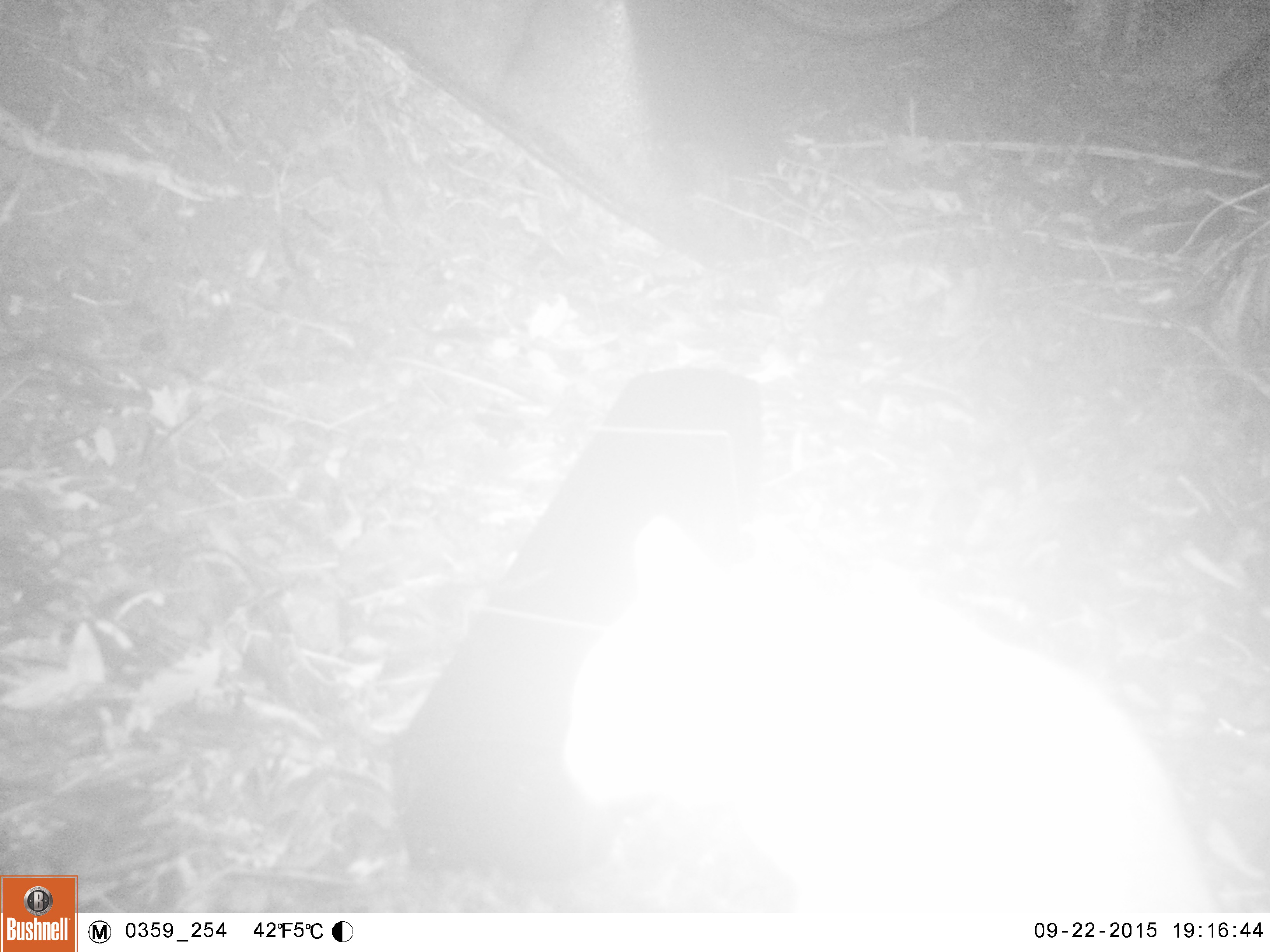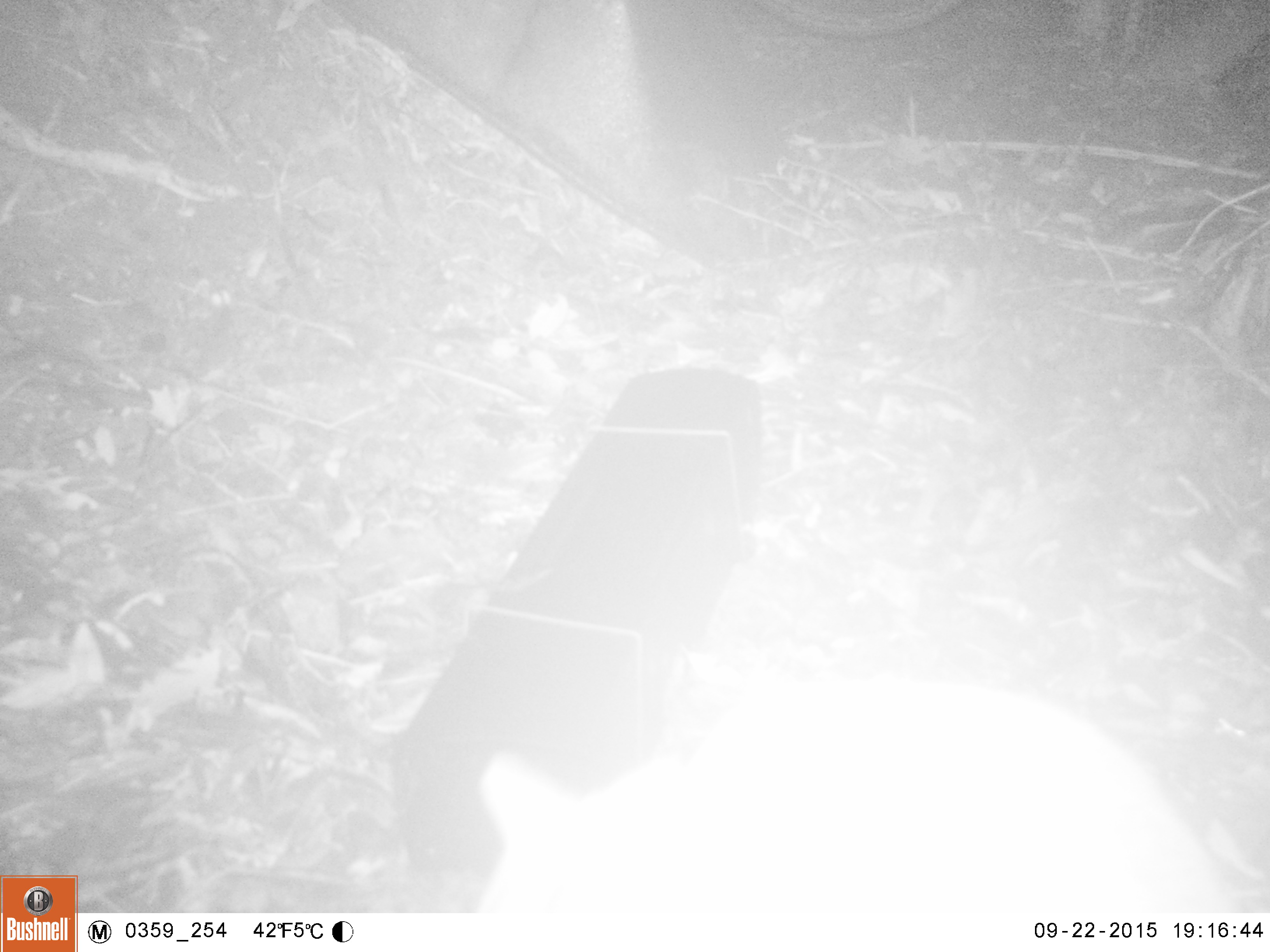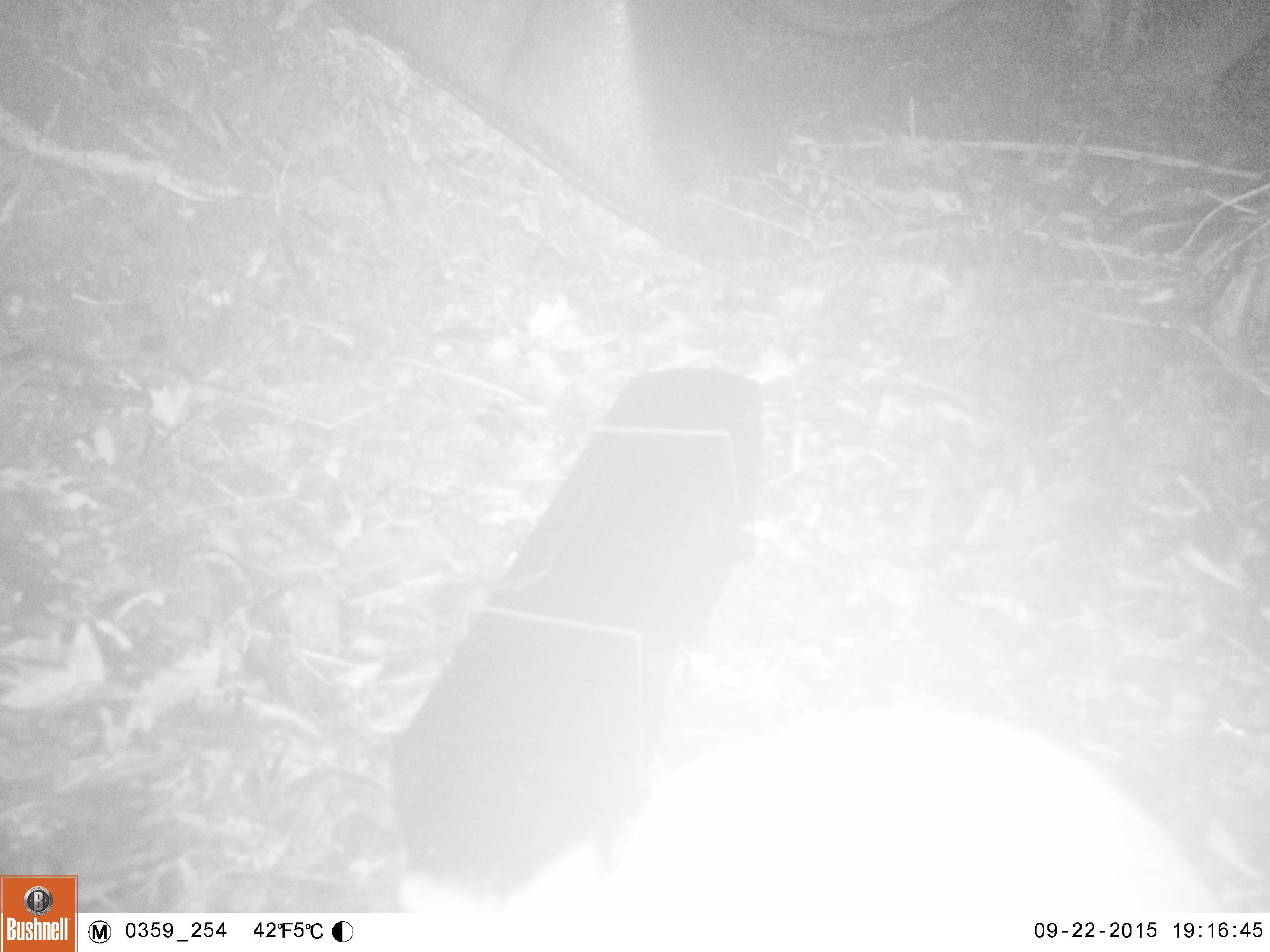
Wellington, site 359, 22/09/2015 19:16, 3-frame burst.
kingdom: Animalia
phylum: Chordata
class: Mammalia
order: Carnivora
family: Felidae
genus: Felis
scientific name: Felis catus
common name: cat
Cat (Felis catus).